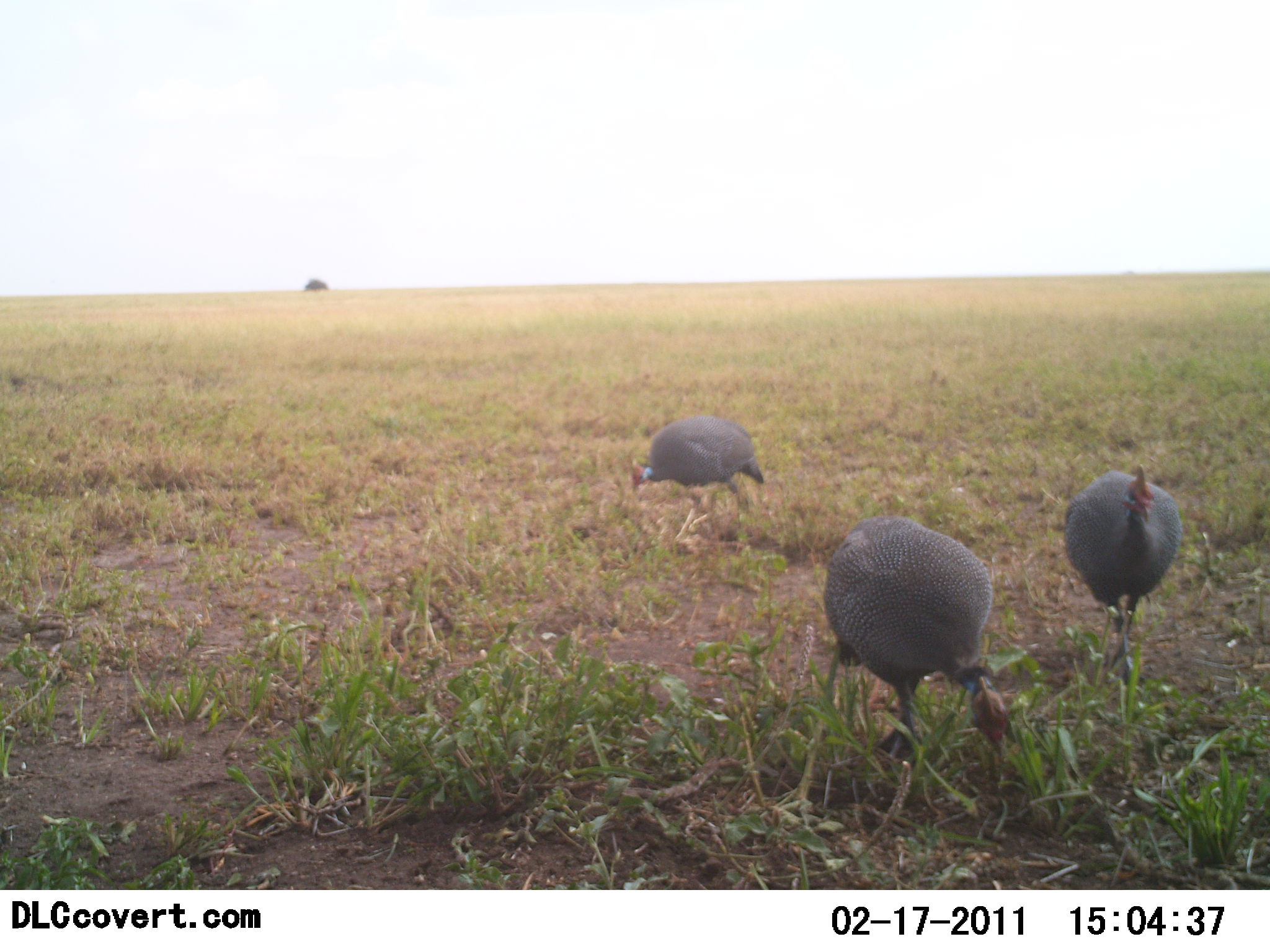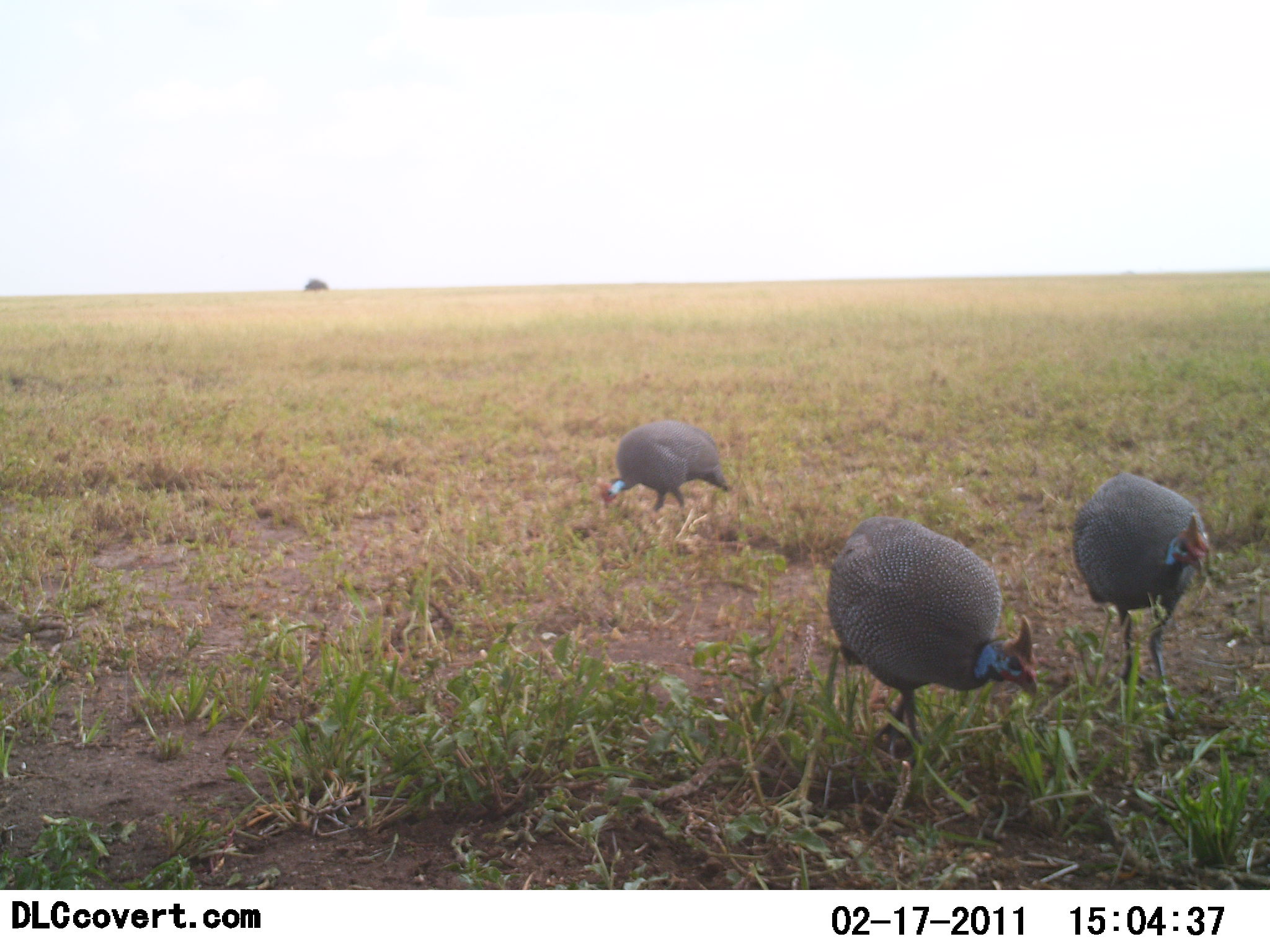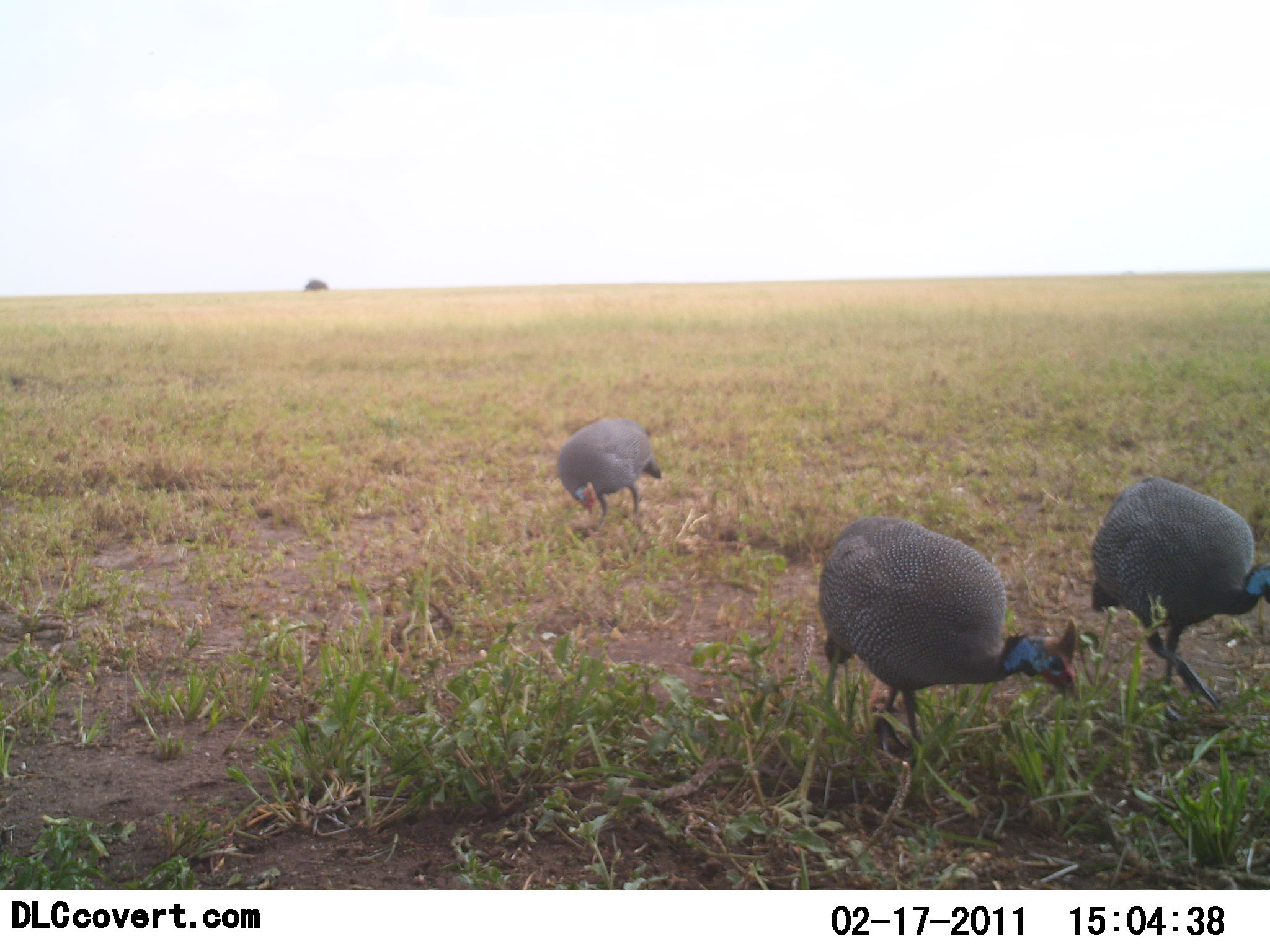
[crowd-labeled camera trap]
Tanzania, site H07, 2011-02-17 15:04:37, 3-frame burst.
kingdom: Animalia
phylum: Chordata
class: Aves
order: Galliformes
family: Numididae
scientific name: Numididae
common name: guinea fowl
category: guineafowl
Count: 3.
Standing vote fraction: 9%.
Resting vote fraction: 0%.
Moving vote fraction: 45%.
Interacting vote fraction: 0%.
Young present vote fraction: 0%.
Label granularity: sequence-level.